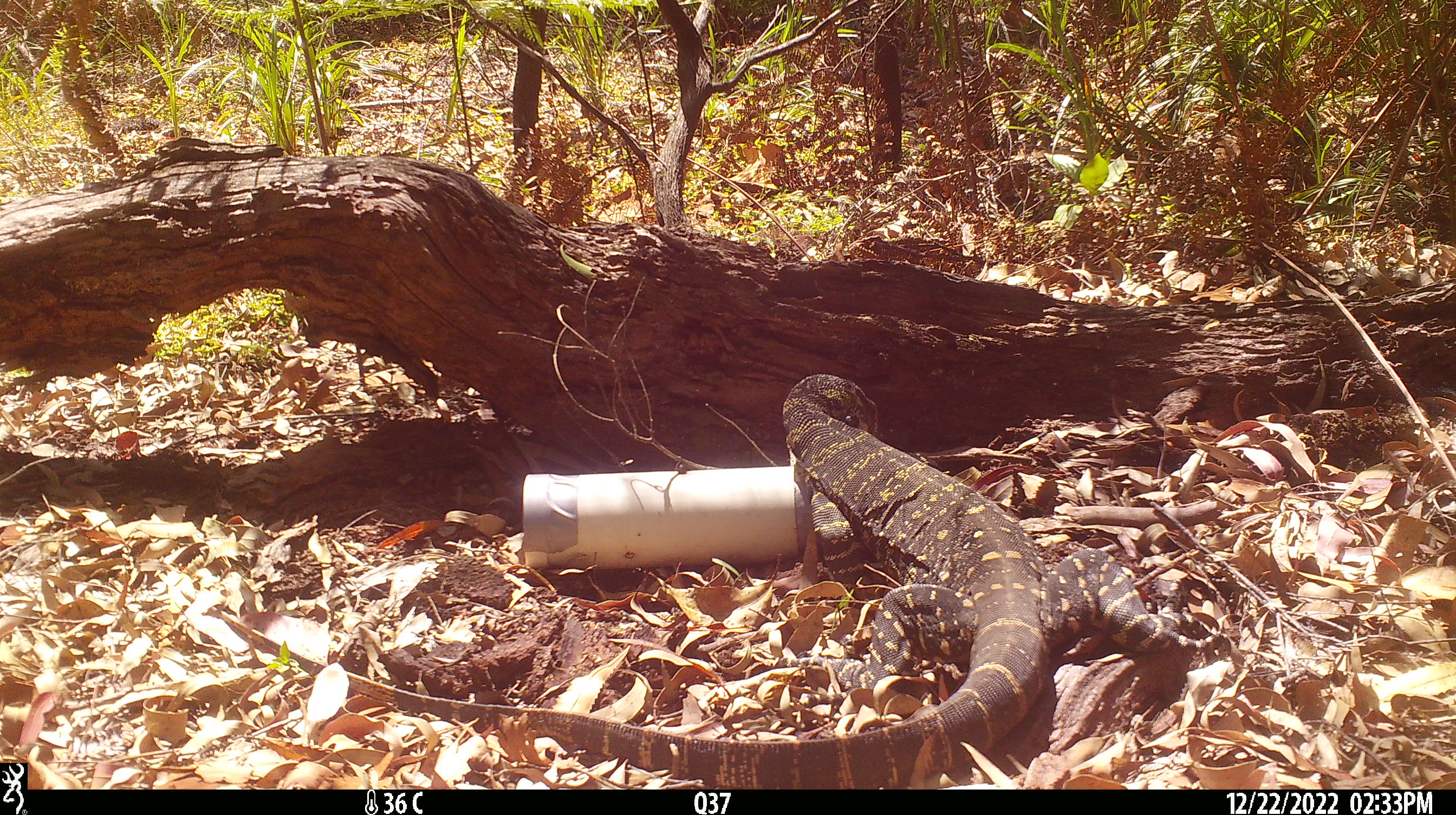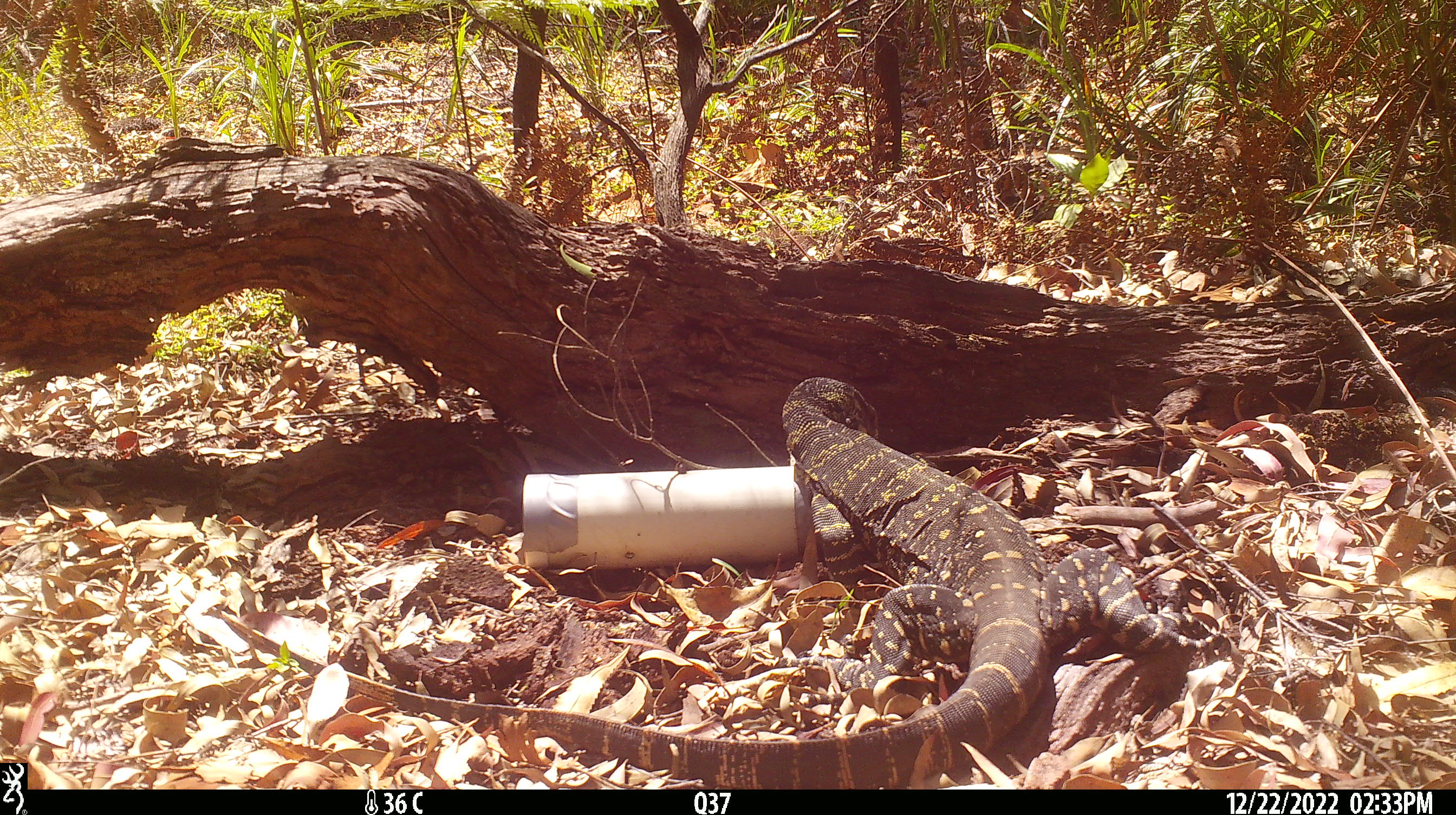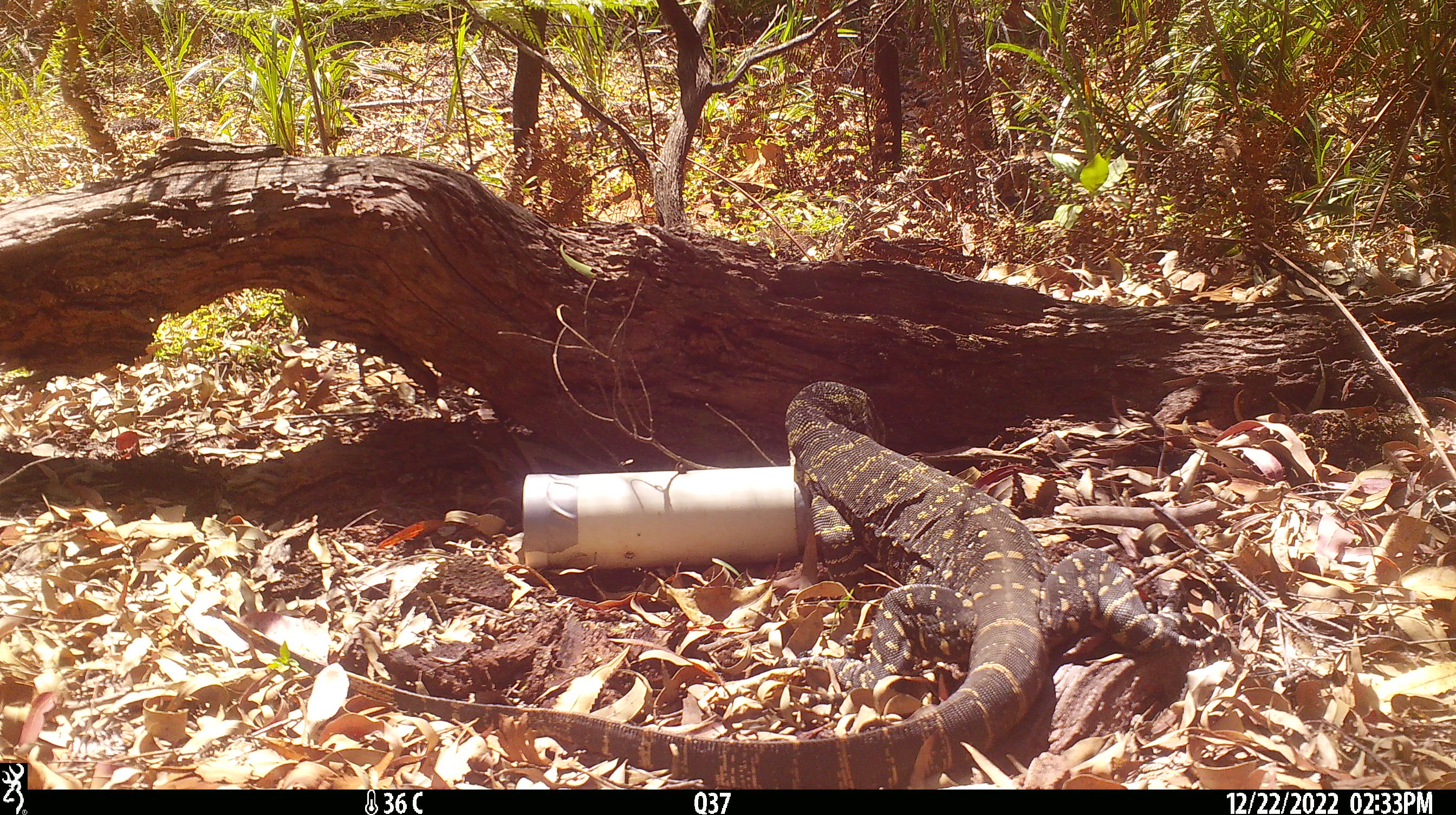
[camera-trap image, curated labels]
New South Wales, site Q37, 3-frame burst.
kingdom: Animalia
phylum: Chordata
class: Reptilia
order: Squamata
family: Varanidae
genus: Varanus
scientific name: Varanus varius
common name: lace monitor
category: goanna